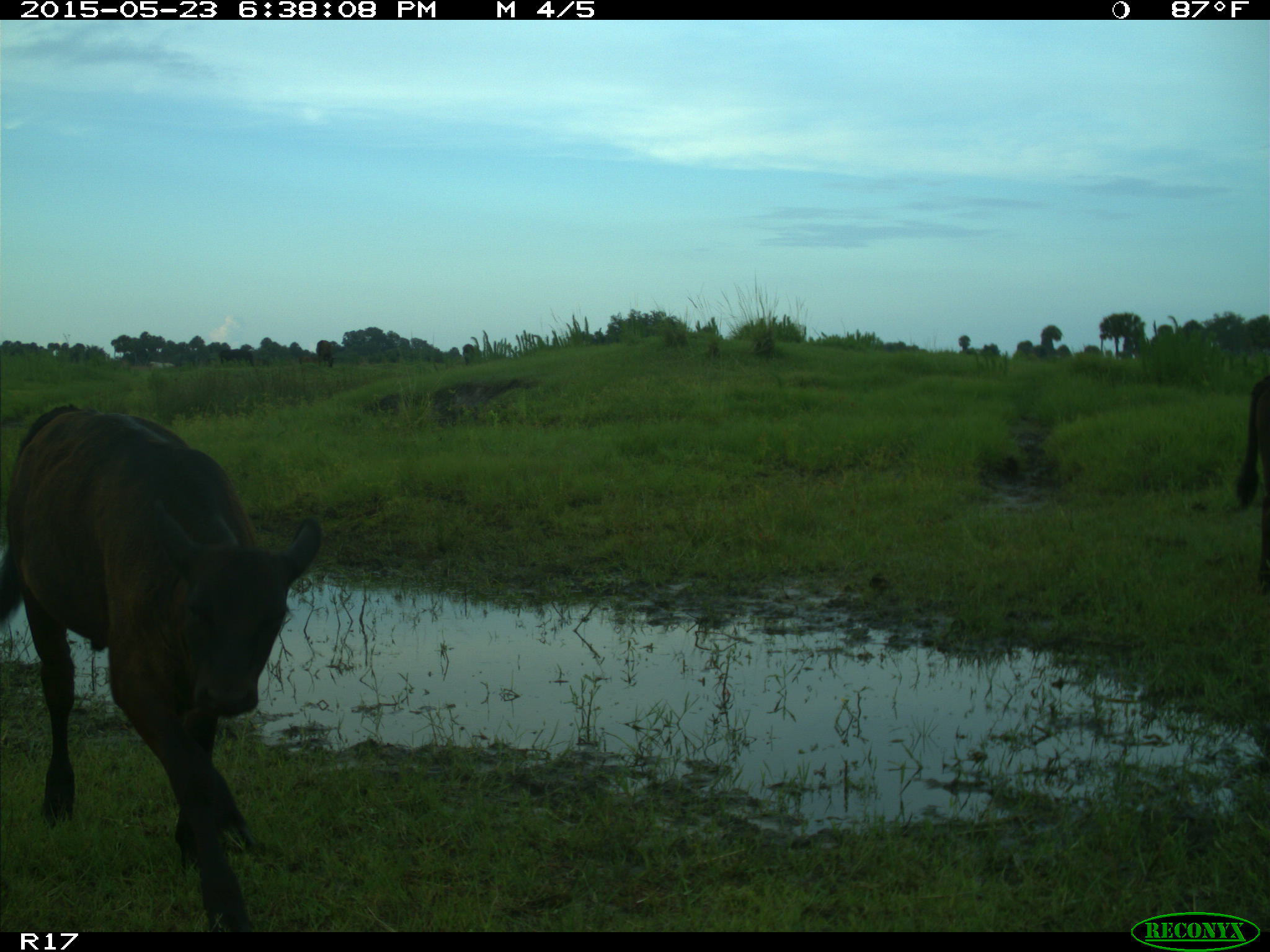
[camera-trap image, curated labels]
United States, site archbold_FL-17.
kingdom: Animalia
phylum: Chordata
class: Mammalia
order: Artiodactyla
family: Bovidae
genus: Bos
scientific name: Bos taurus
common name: domestic cow